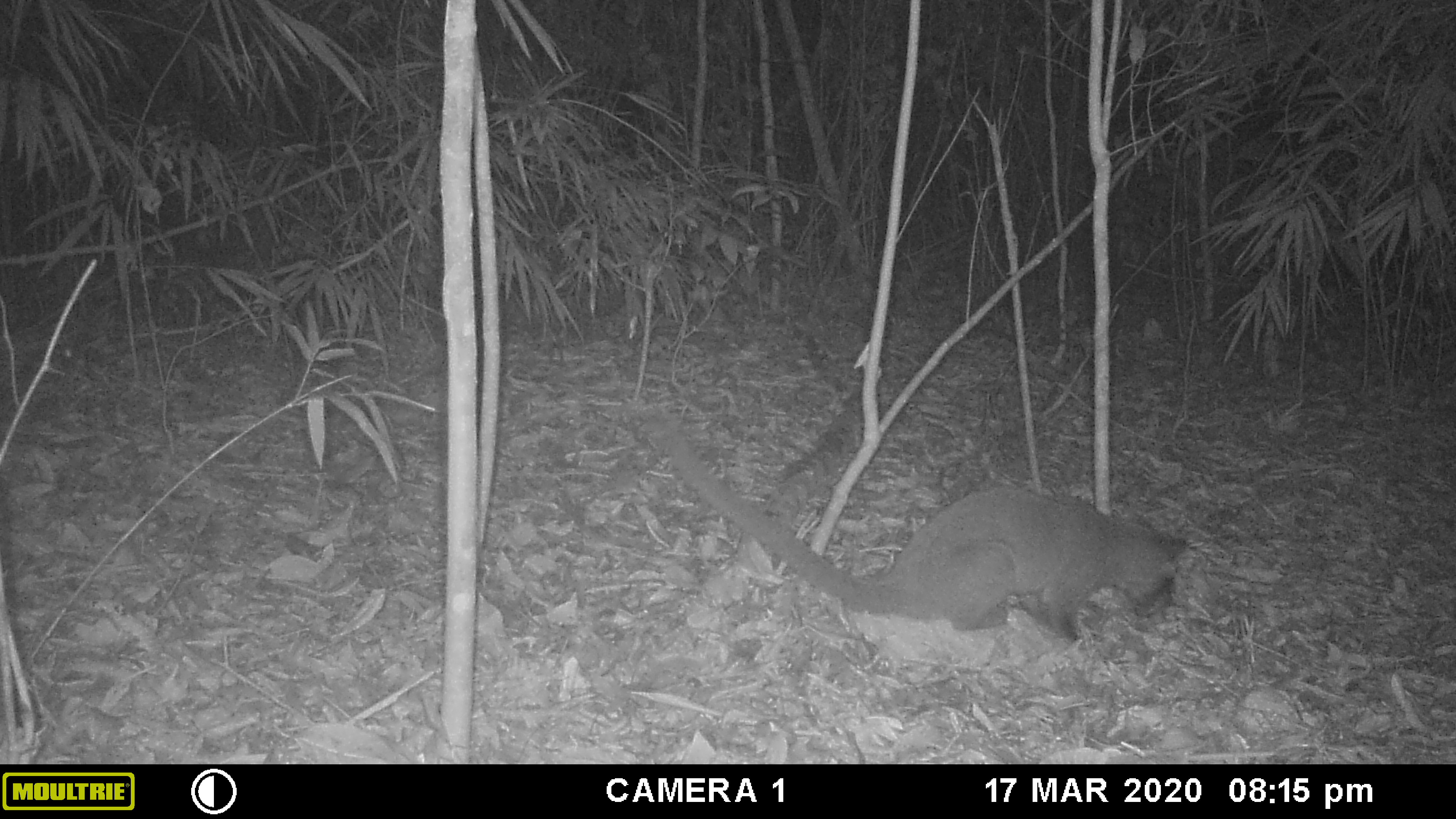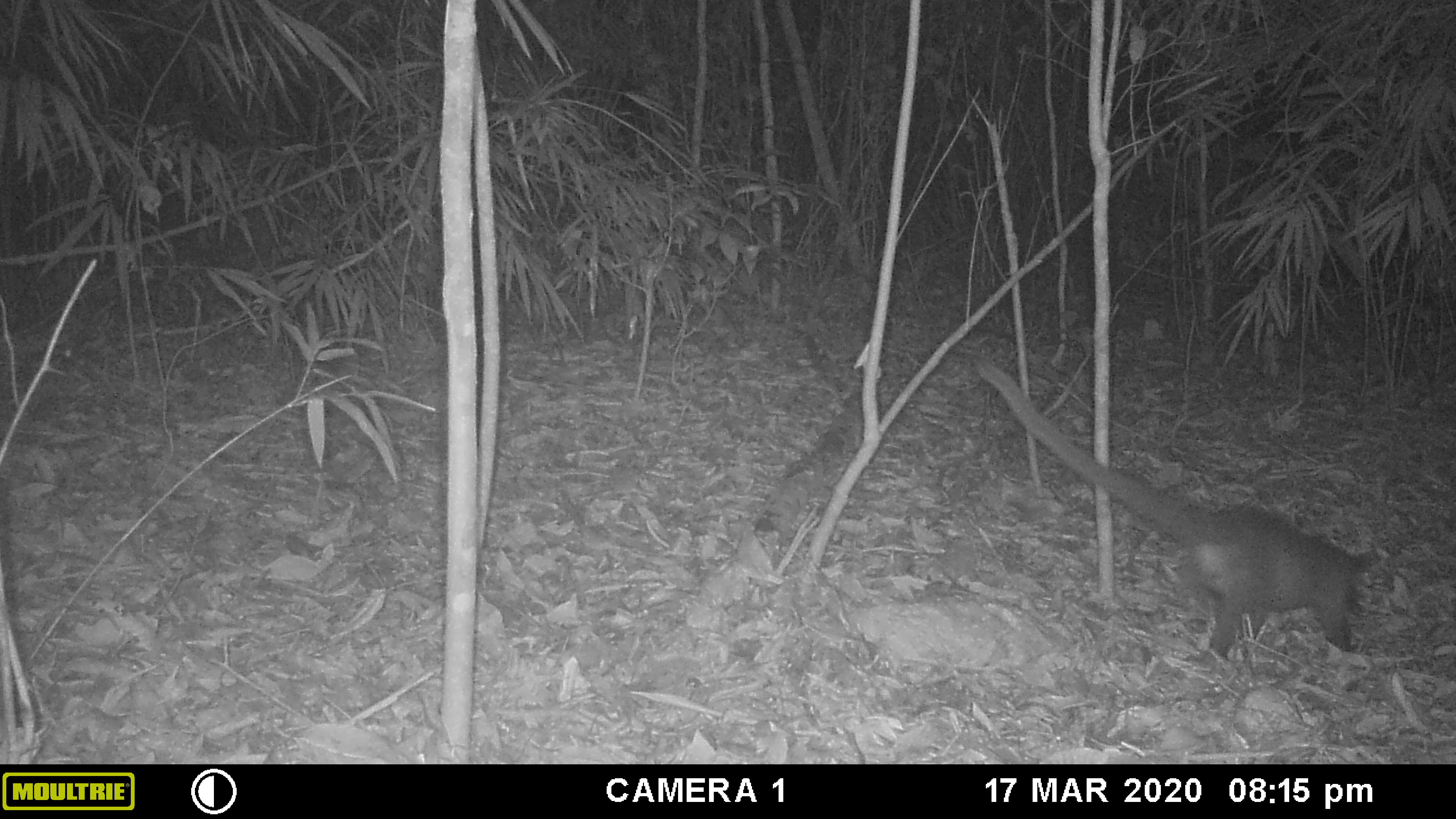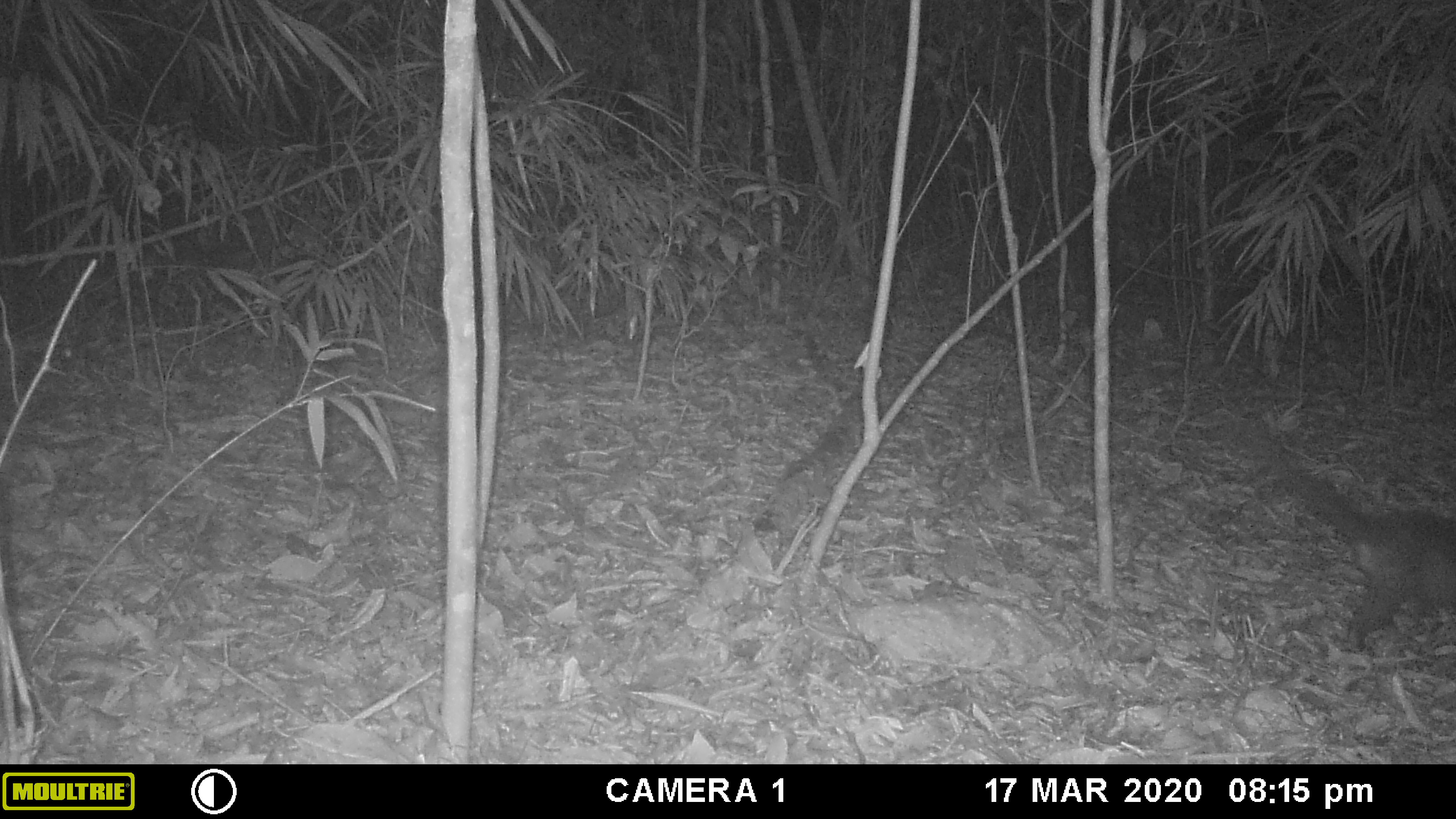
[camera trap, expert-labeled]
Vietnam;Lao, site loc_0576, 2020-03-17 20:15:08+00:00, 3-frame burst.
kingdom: Animalia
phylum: Chordata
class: Mammalia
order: Carnivora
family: Viverridae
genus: Paguma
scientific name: Paguma larvata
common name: masked palm civet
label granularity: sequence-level